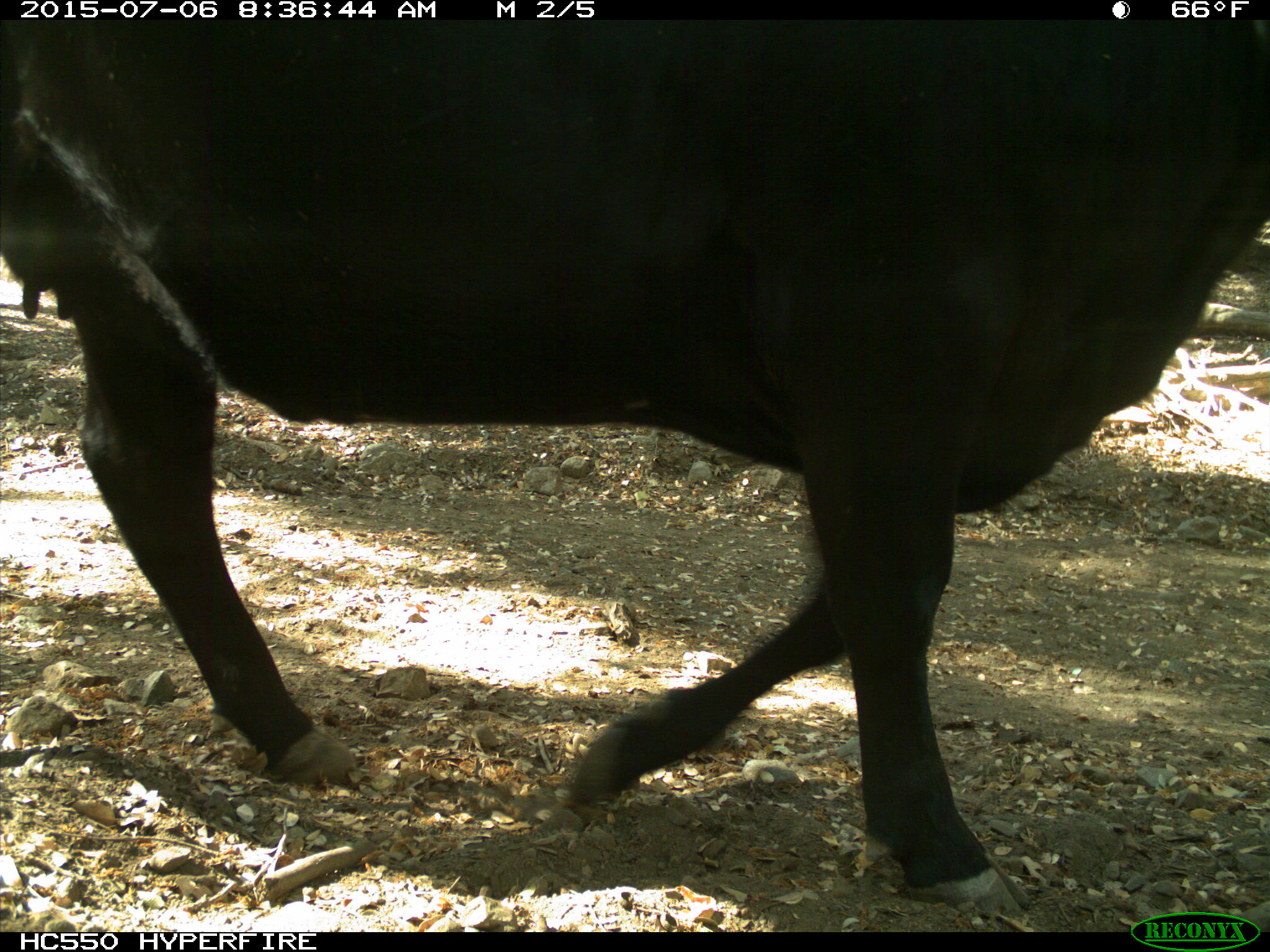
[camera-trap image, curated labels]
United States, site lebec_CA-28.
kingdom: Animalia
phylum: Chordata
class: Mammalia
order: Artiodactyla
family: Bovidae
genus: Bos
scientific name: Bos taurus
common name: domestic cow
Bos taurus (domestic cow).